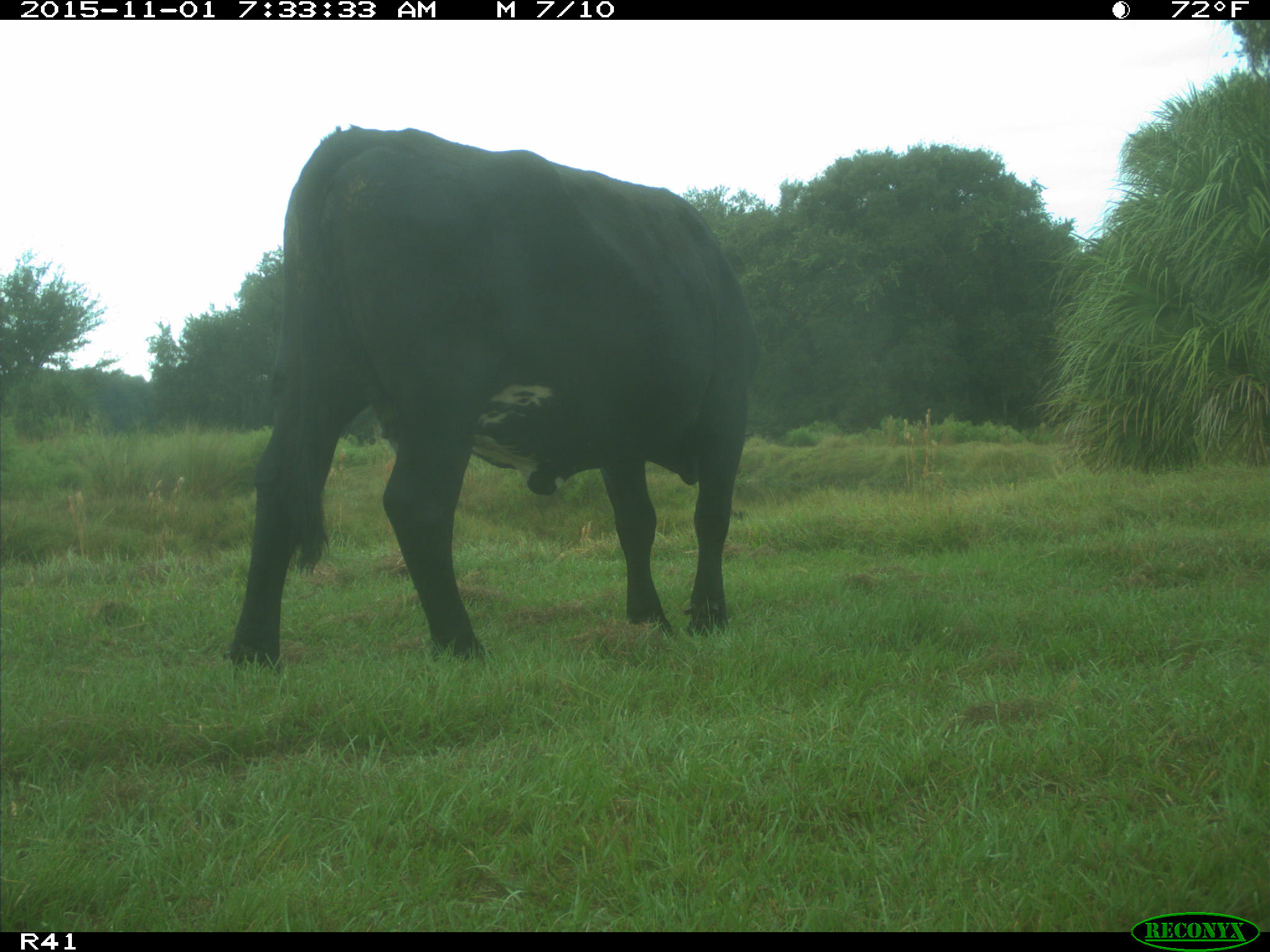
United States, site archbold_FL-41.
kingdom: Animalia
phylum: Chordata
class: Mammalia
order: Artiodactyla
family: Bovidae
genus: Bos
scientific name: Bos taurus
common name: domestic cow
Bos taurus (domestic cow).